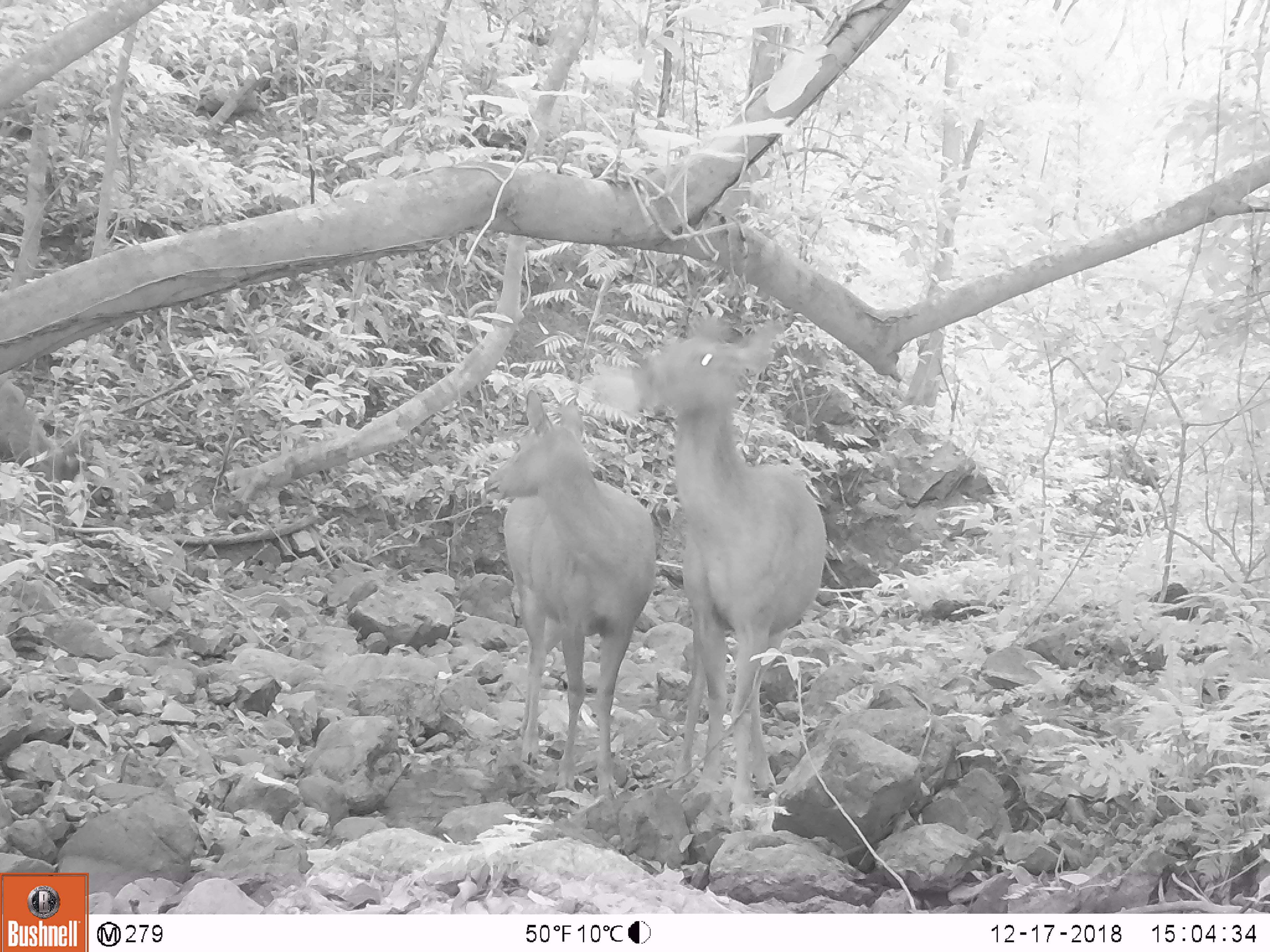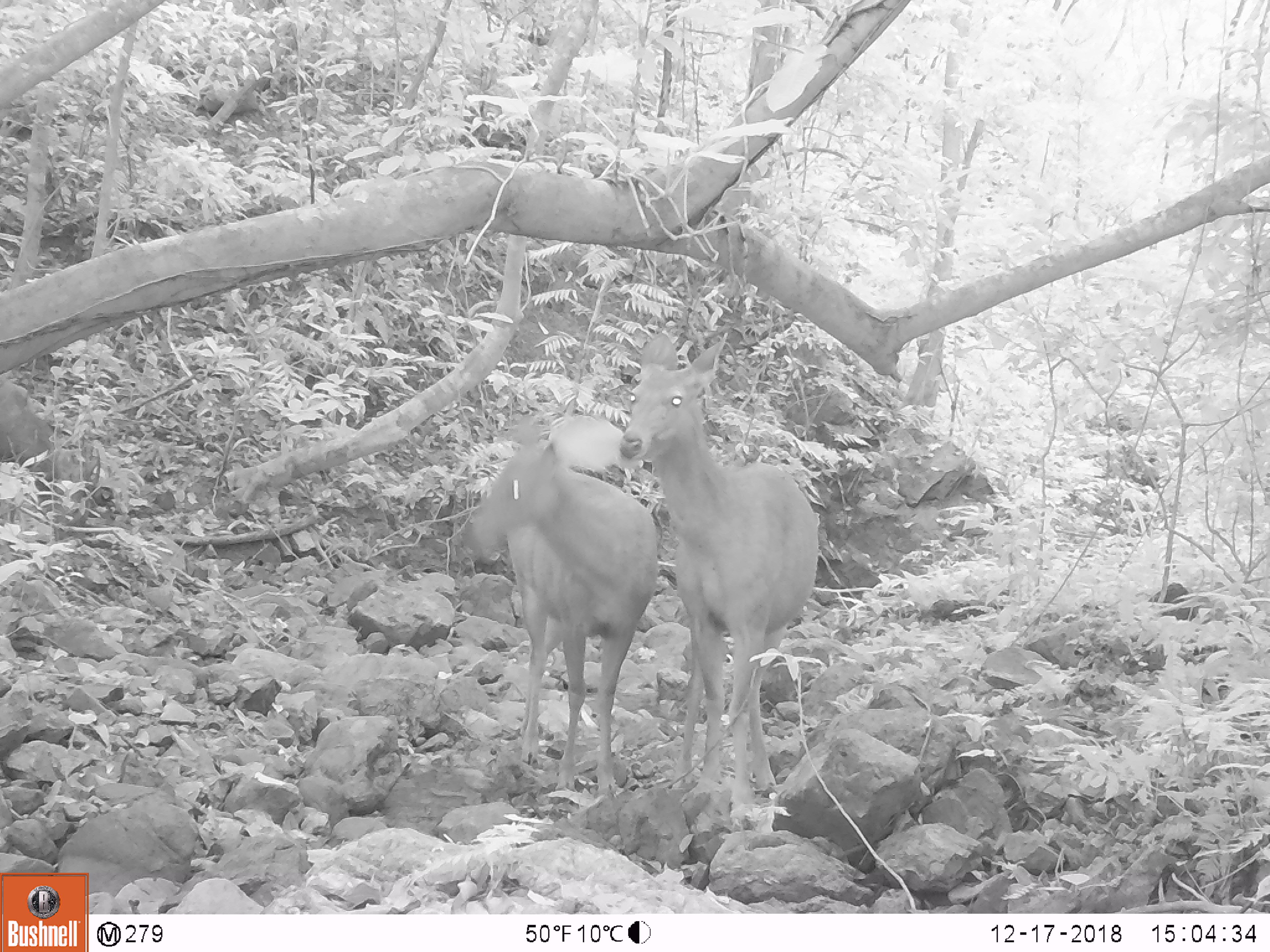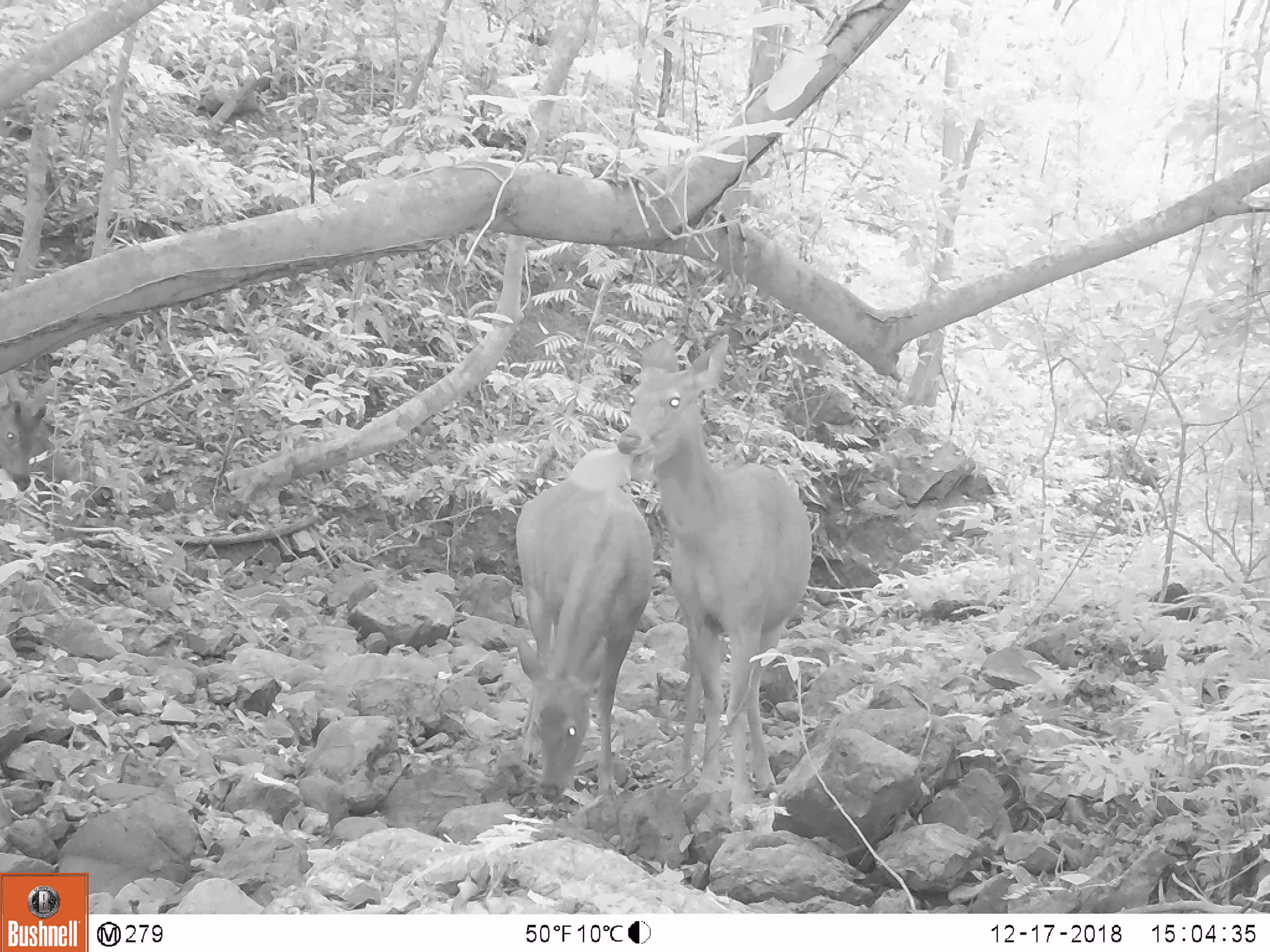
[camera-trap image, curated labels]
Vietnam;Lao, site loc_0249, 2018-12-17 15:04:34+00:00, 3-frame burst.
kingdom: Animalia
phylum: Chordata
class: Mammalia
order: Artiodactyla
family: Cervidae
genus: Rusa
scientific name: Rusa unicolor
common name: sambar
Sambar (Rusa unicolor). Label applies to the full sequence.